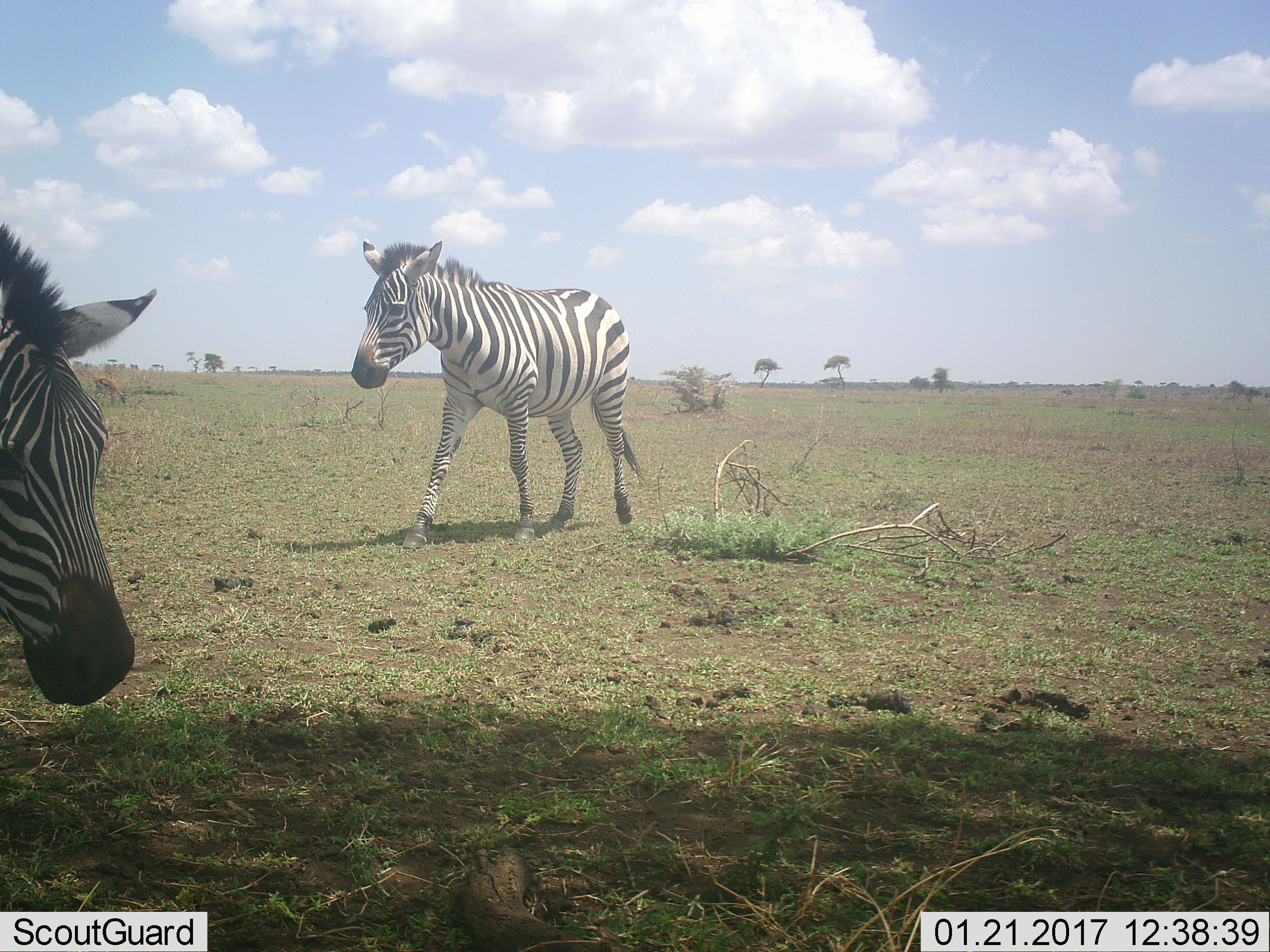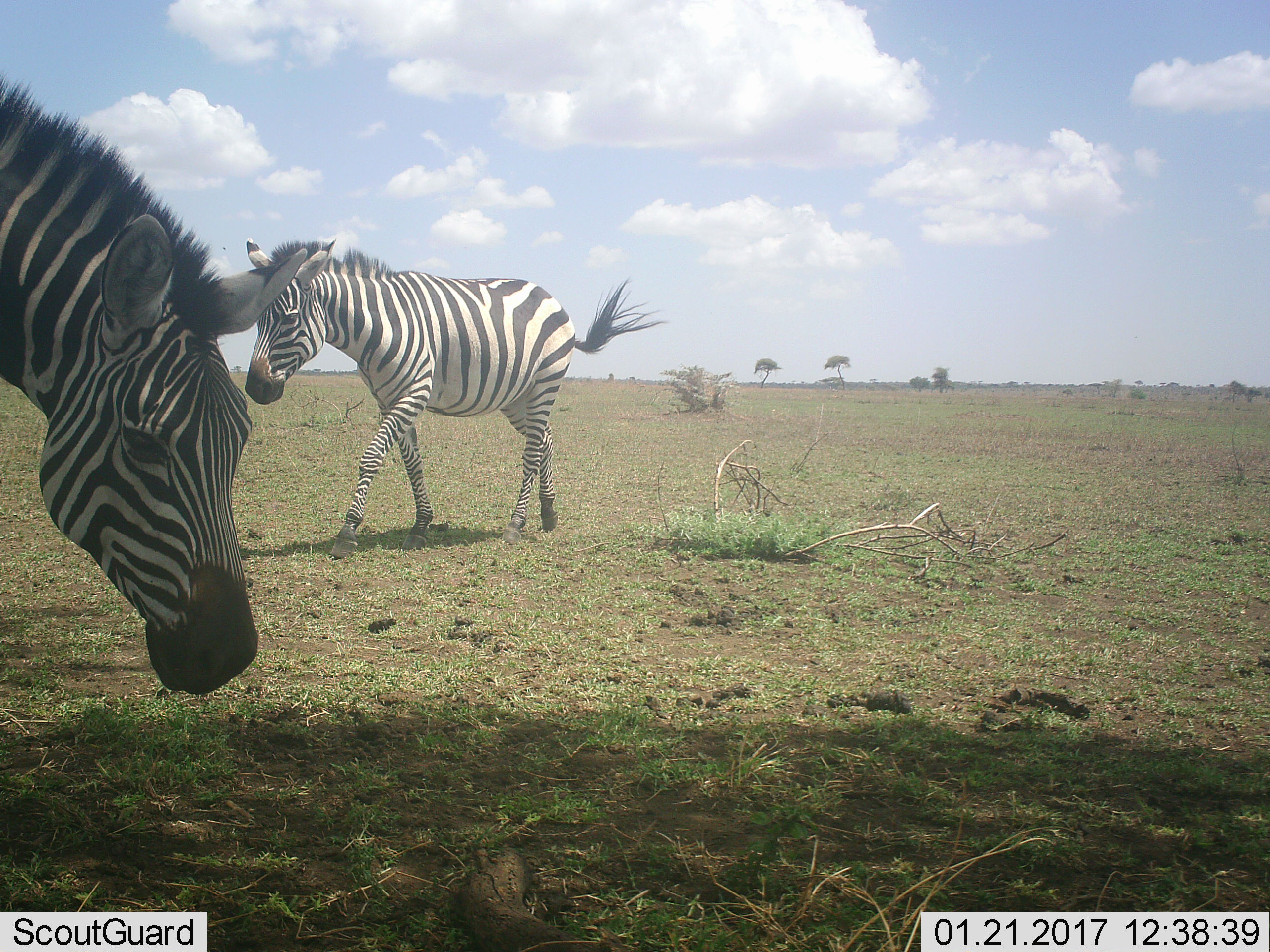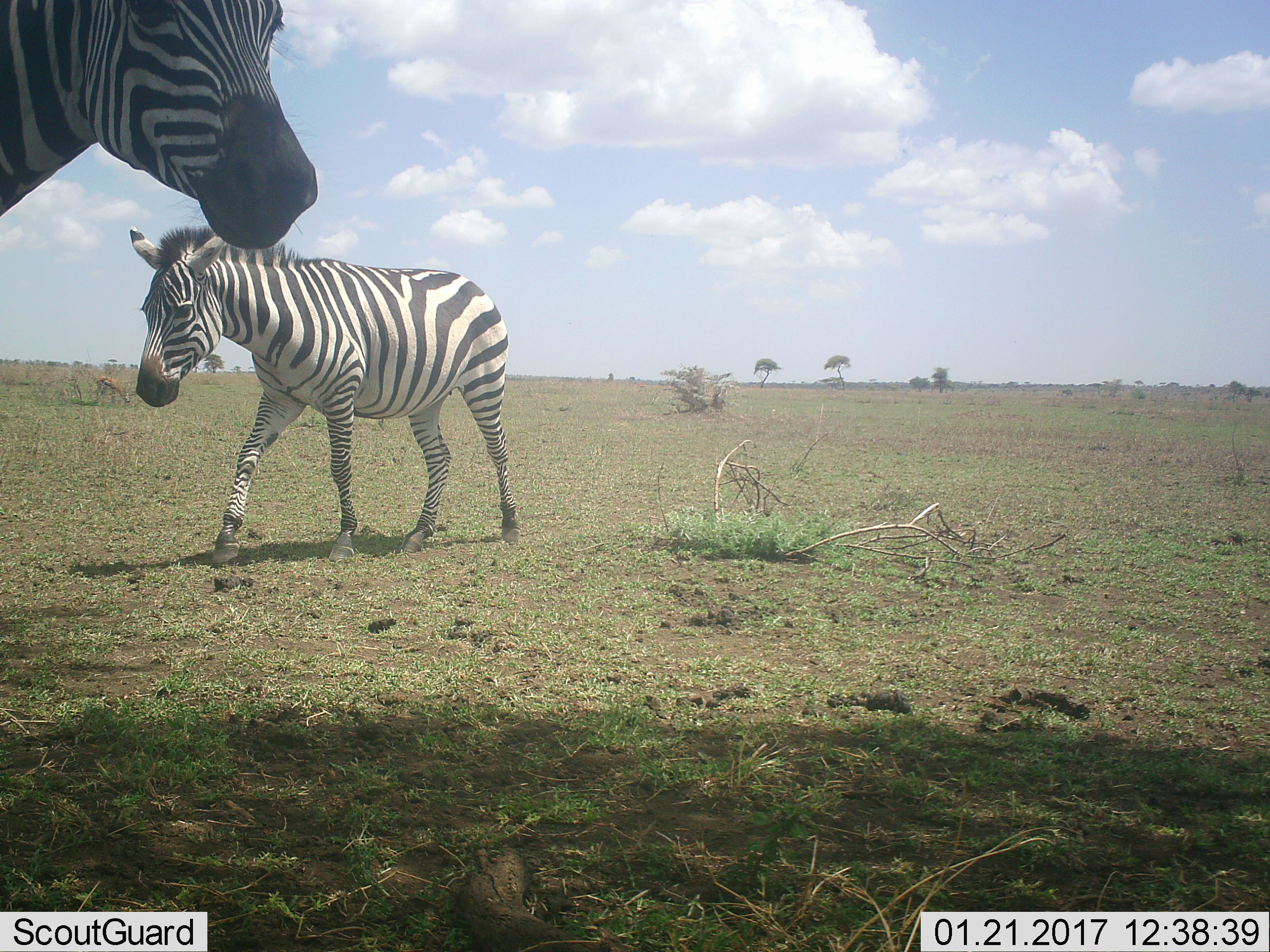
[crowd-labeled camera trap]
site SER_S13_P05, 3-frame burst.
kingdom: Animalia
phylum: Chordata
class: Mammalia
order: Perissodactyla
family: Equidae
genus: Equus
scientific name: Equus quagga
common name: plains zebra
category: zebraplains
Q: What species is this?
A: Zebraplains (plains zebra) (Equus quagga).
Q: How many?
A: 2.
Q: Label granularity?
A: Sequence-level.